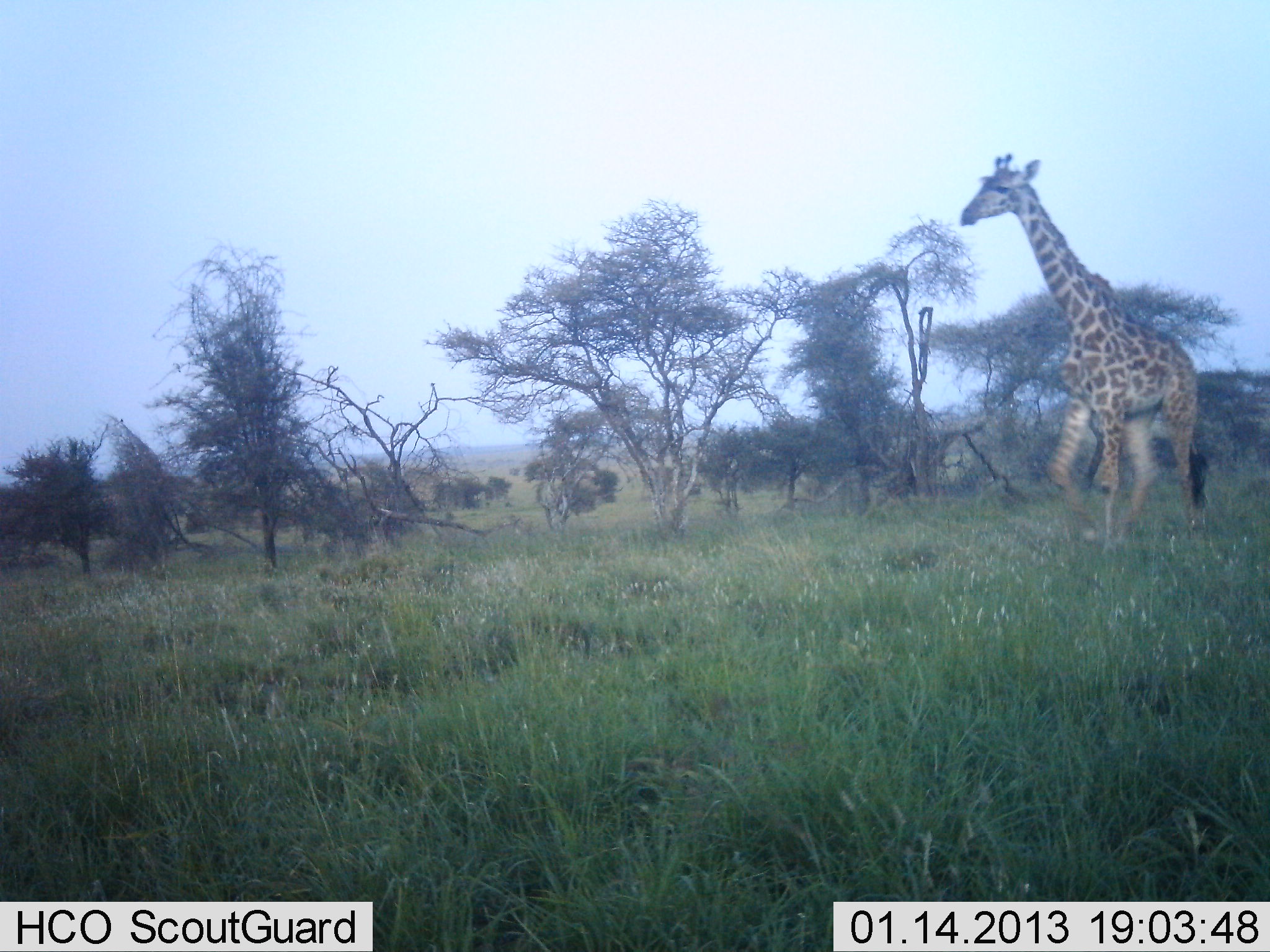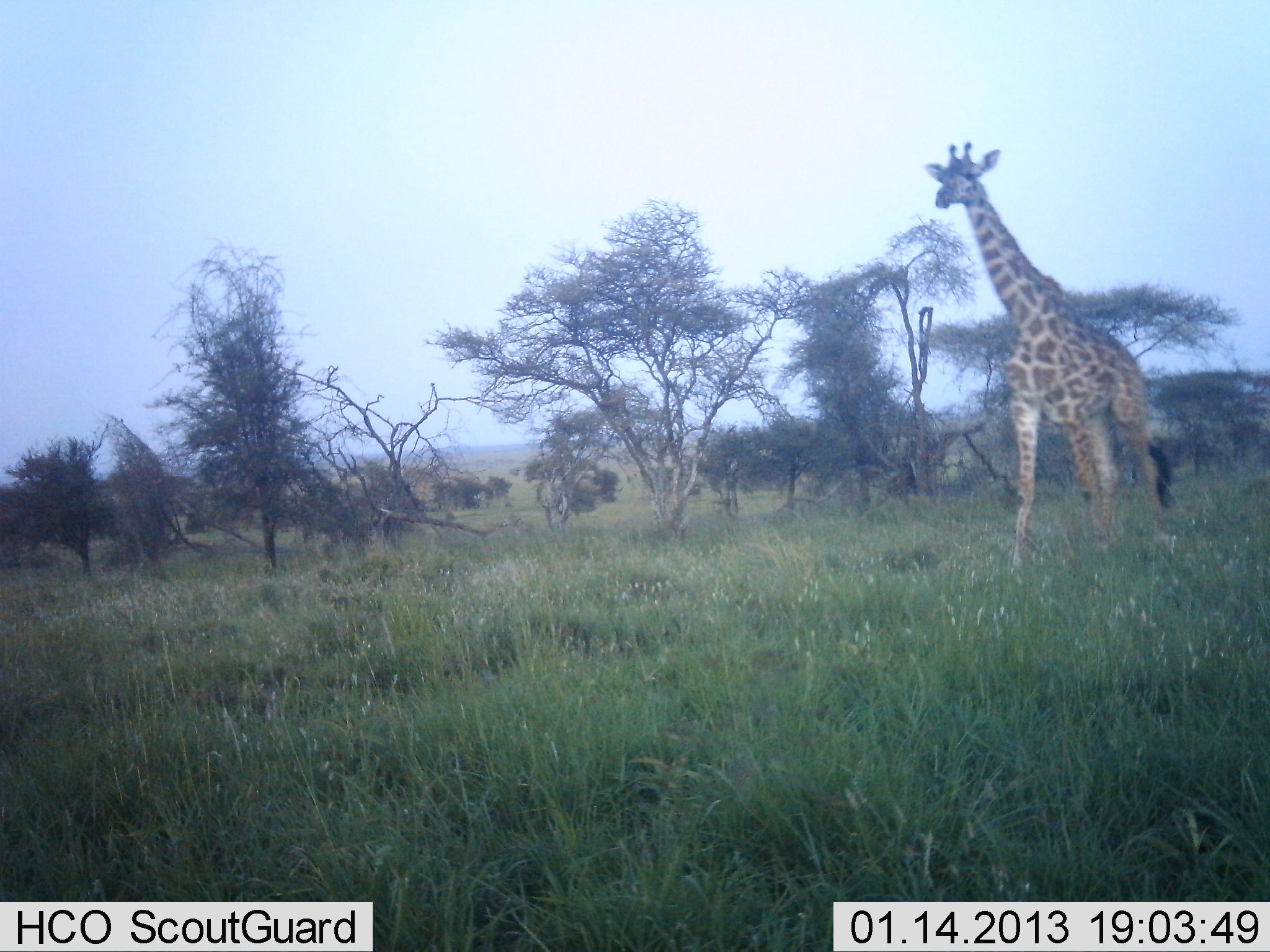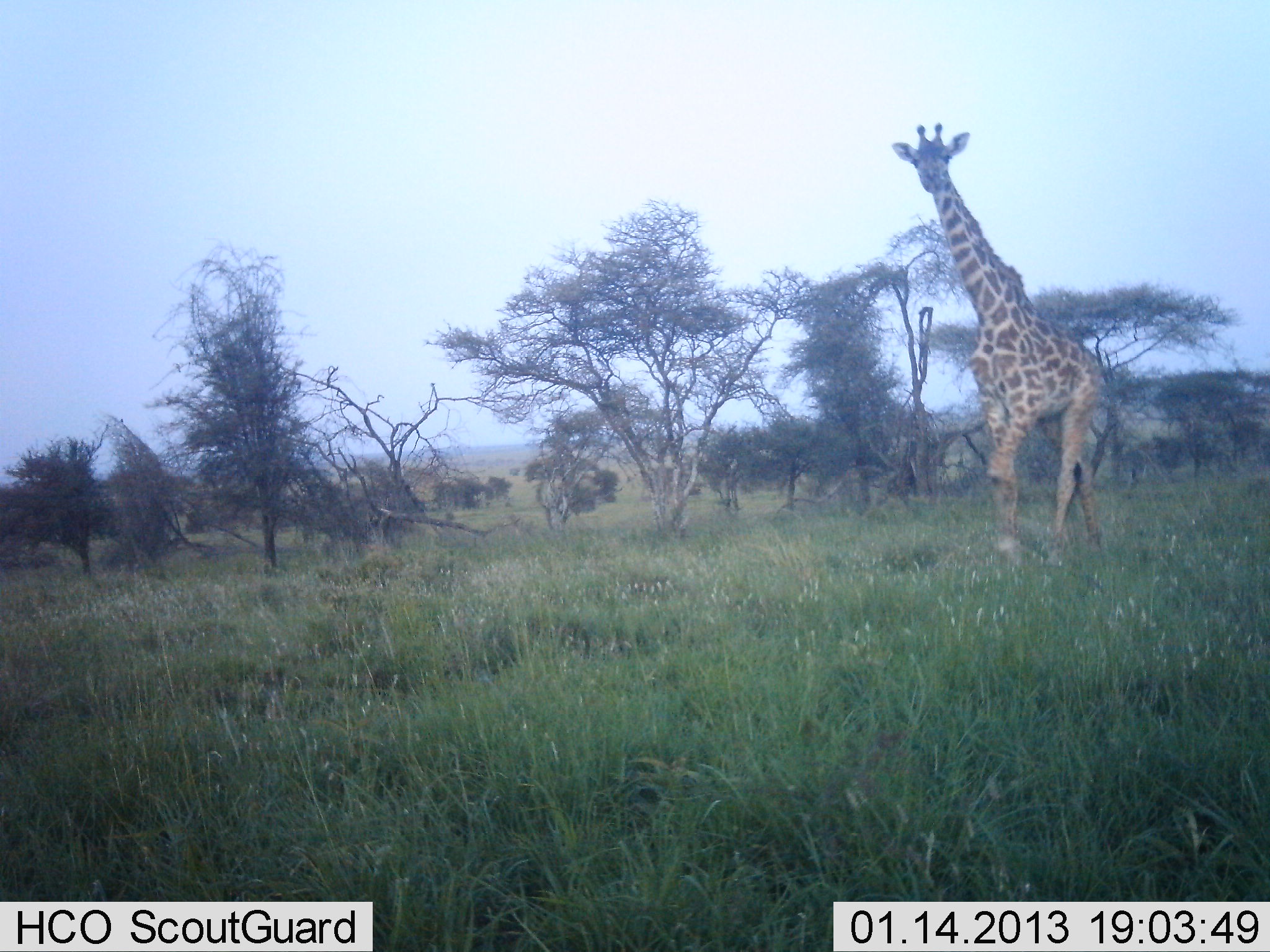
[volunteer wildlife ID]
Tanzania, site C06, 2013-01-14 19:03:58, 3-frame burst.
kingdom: Animalia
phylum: Chordata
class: Mammalia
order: Artiodactyla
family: Giraffidae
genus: Giraffa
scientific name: Giraffa camelopardalis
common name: giraffe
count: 1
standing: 5%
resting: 0%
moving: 95%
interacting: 0%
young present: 0%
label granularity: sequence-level